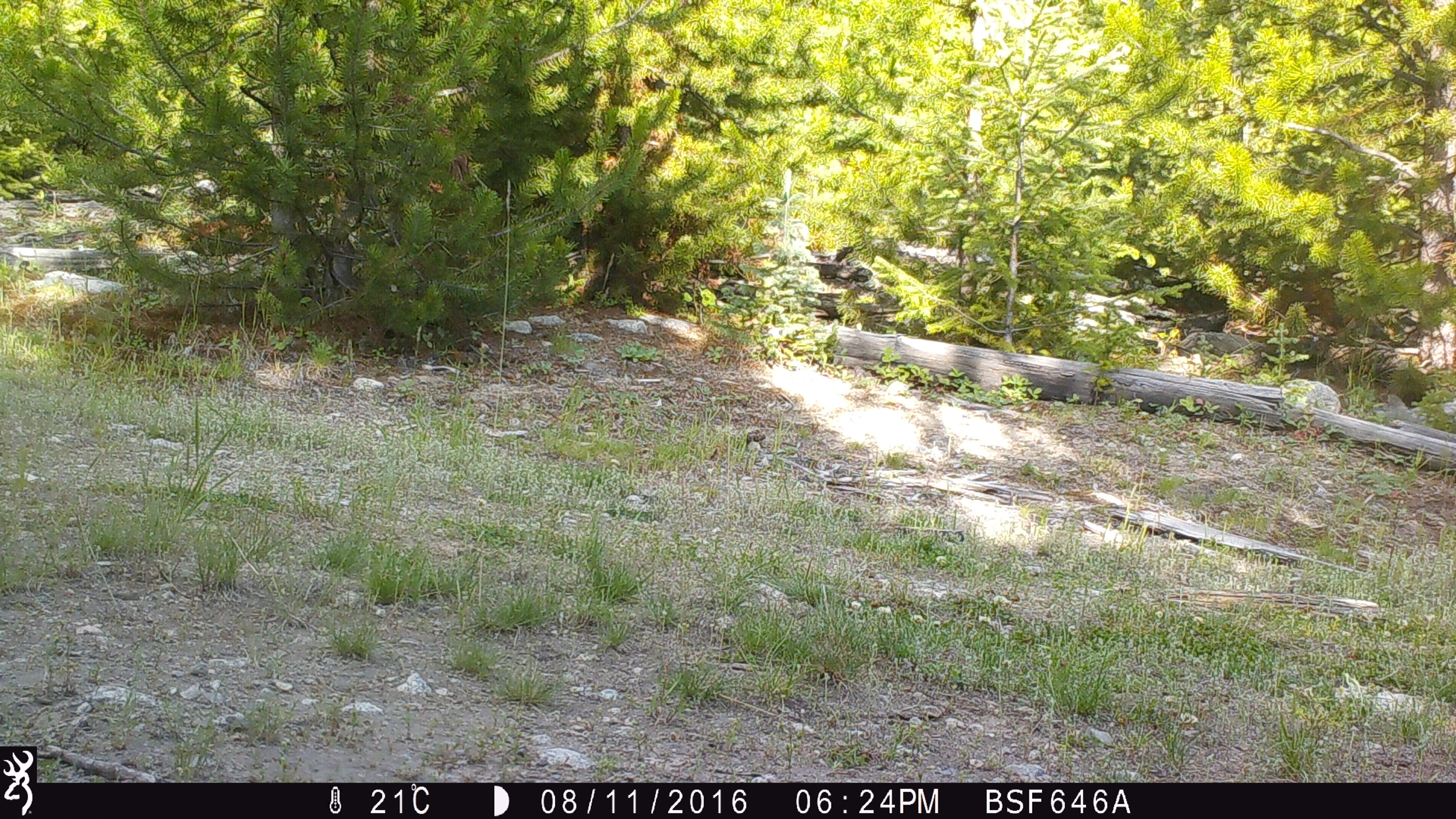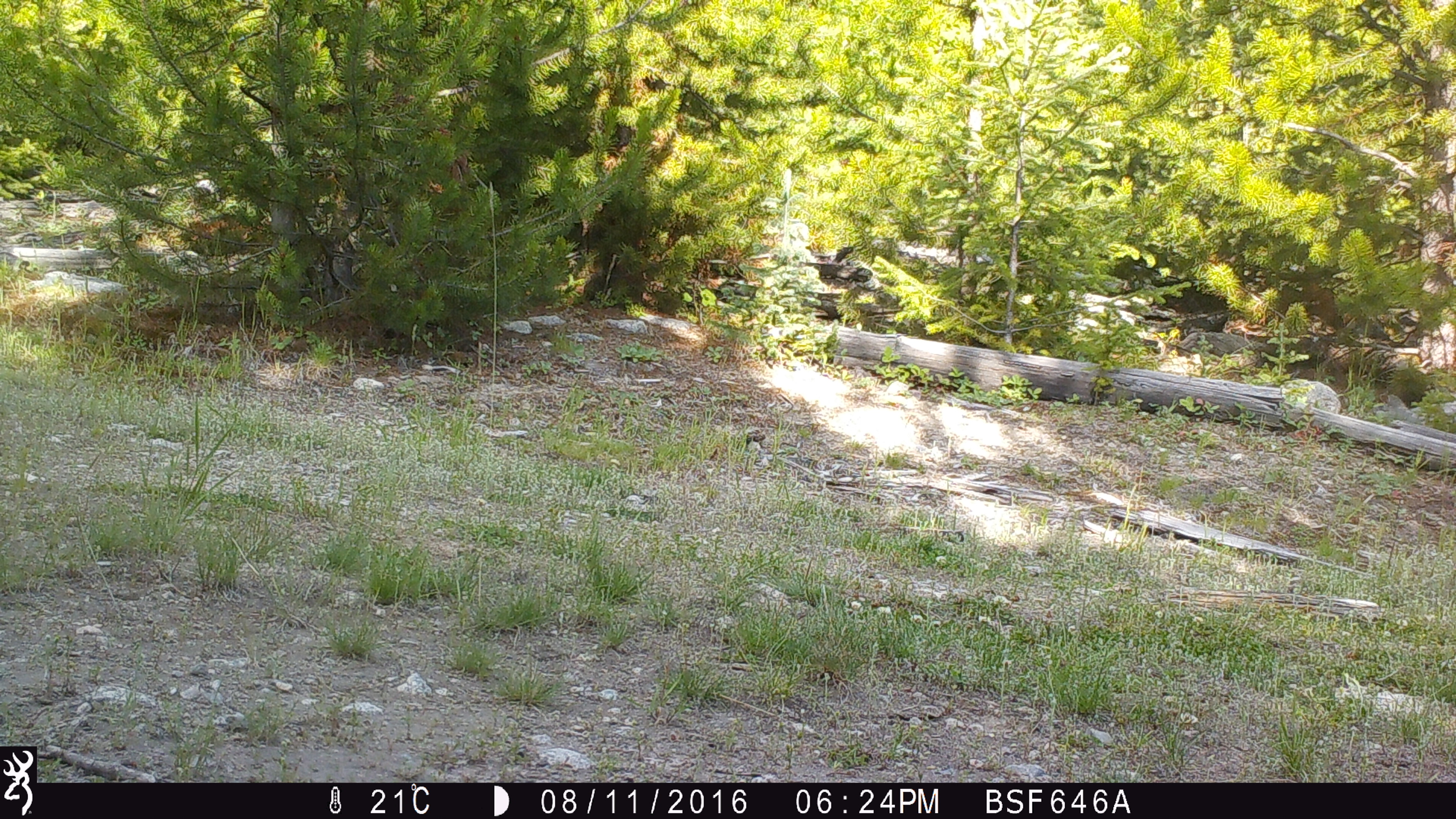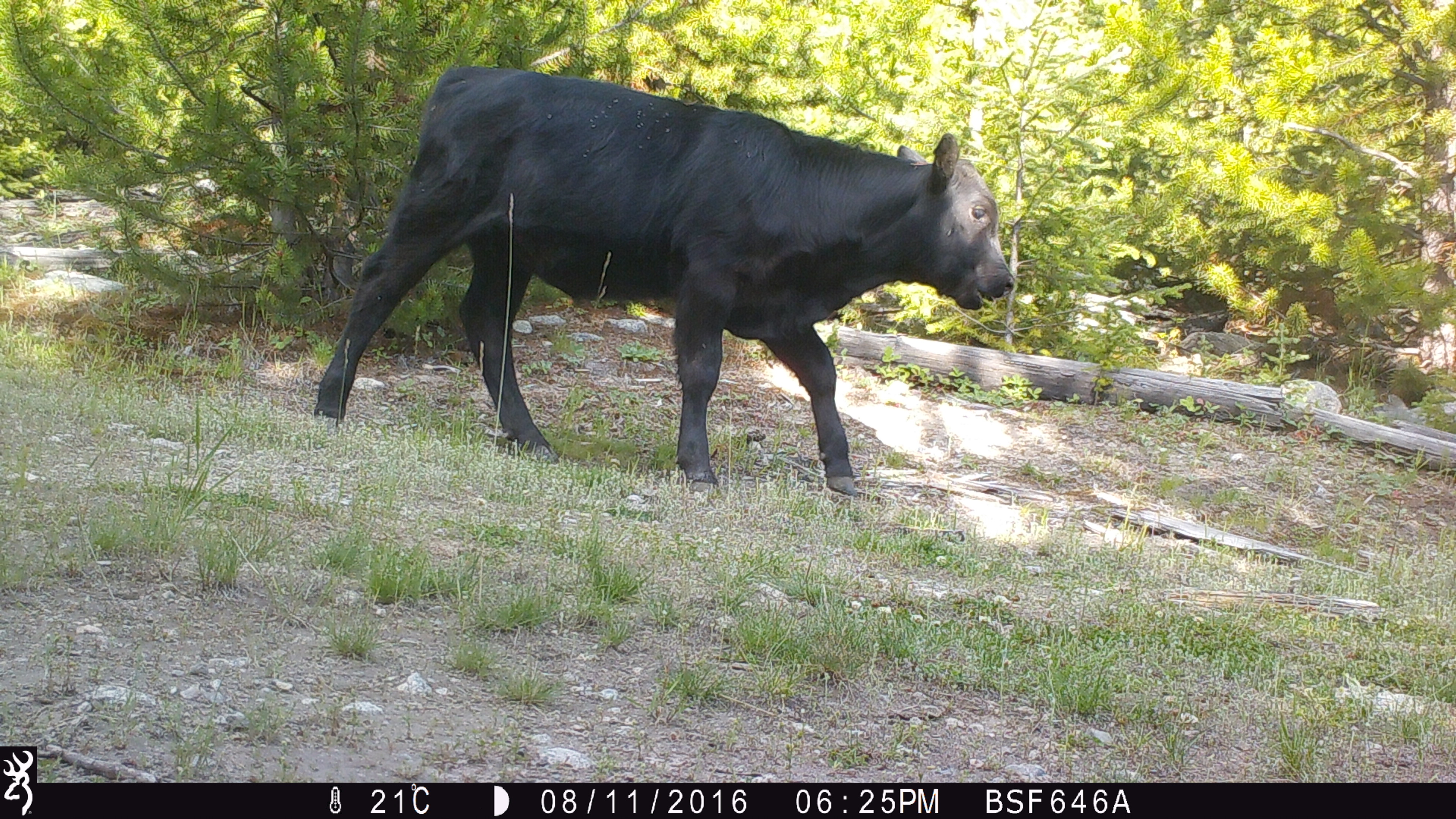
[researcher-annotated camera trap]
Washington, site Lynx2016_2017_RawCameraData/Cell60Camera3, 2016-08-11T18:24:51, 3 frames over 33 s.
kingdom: Animalia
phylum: Chordata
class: Mammalia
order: Artiodactyla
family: Bovidae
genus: Bos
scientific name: Bos taurus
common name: domestic cattle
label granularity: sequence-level